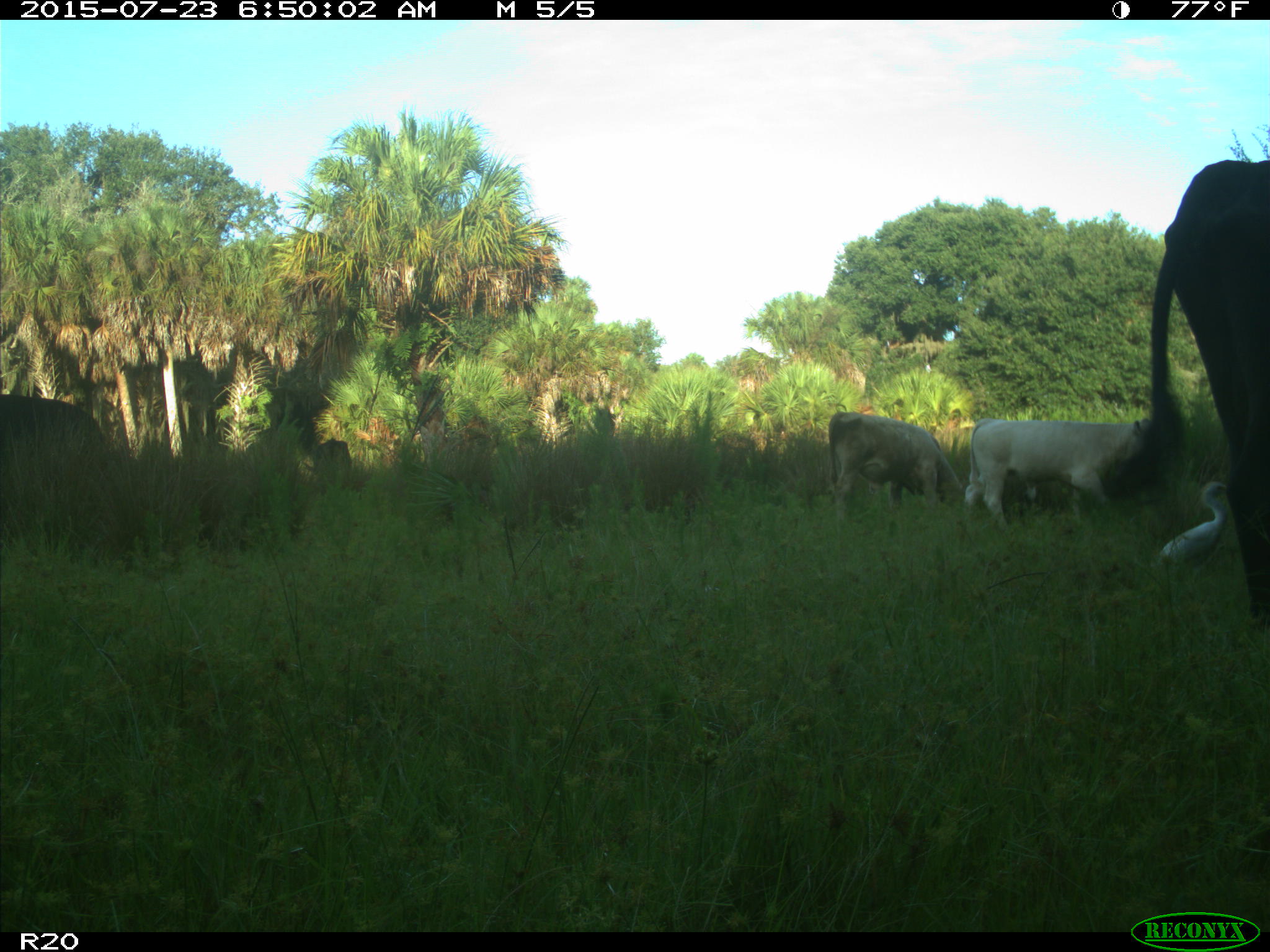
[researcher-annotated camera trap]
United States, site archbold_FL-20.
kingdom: Animalia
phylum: Chordata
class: Mammalia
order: Artiodactyla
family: Bovidae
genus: Bos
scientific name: Bos taurus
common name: domestic cow